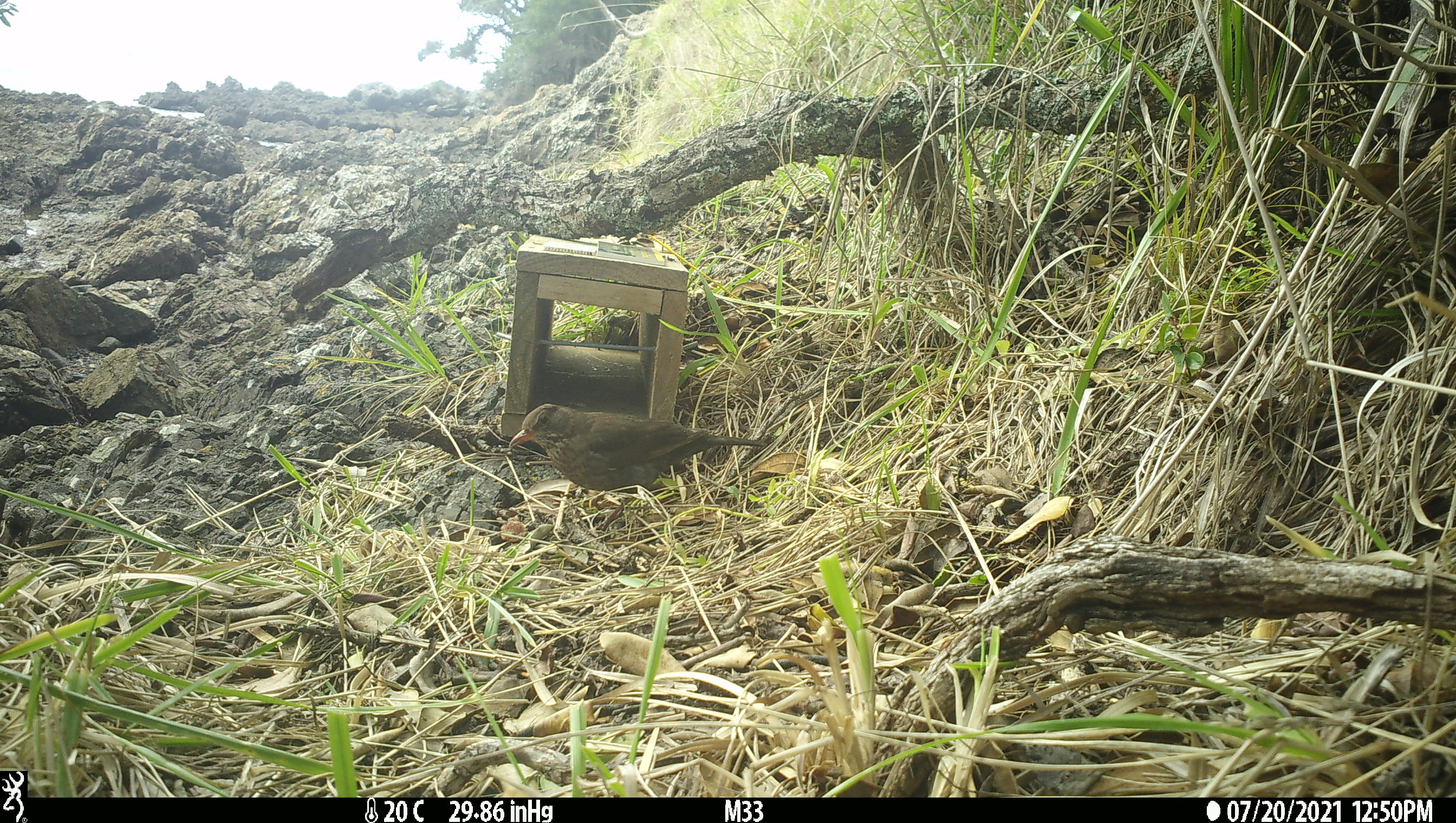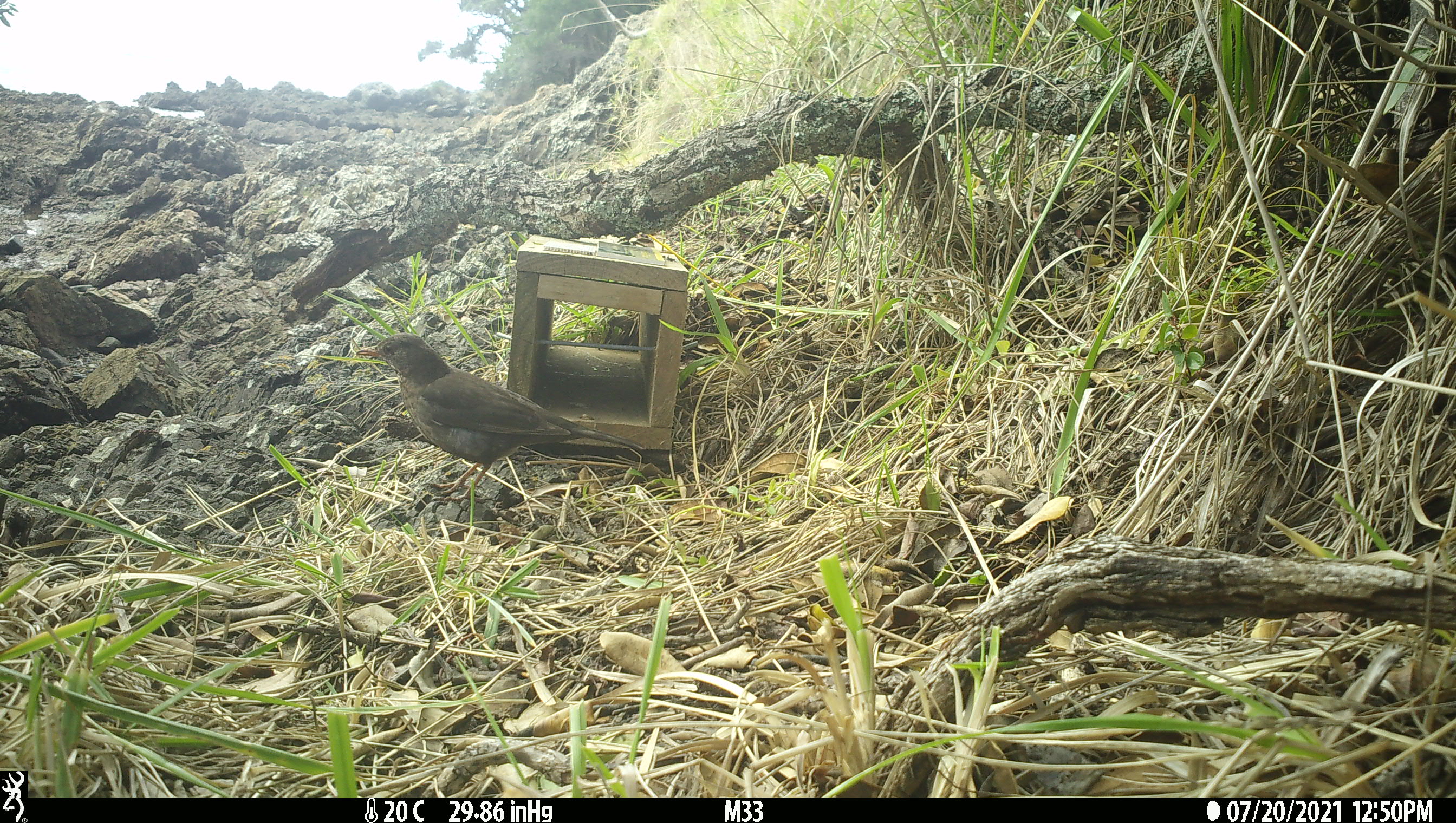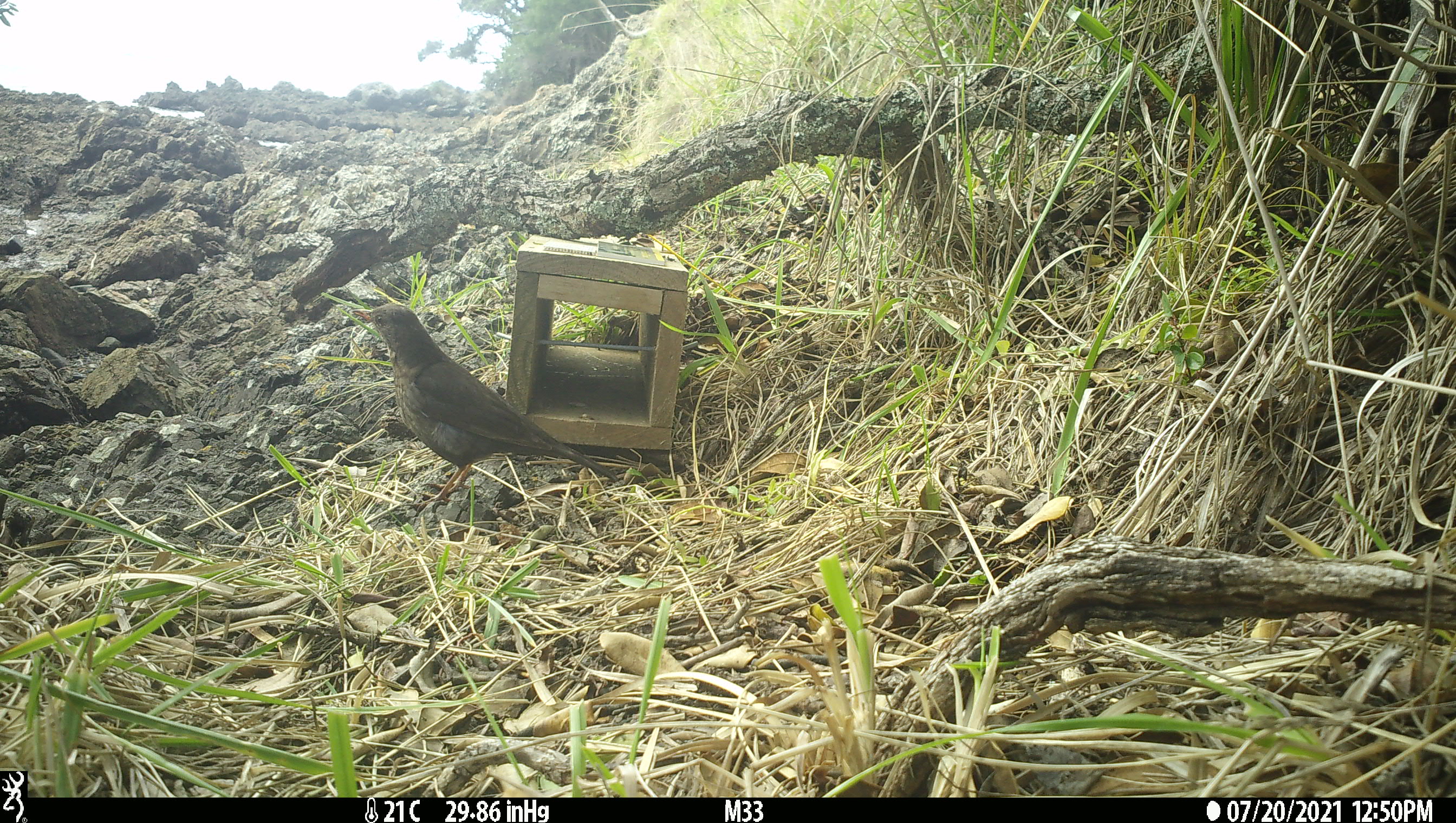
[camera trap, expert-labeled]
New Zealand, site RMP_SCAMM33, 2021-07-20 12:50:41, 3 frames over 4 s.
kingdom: Animalia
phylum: Chordata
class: Aves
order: Passeriformes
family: Turdidae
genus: Turdus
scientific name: Turdus merula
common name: eurasian blackbird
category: blackbird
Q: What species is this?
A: Blackbird (eurasian blackbird) (Turdus merula).